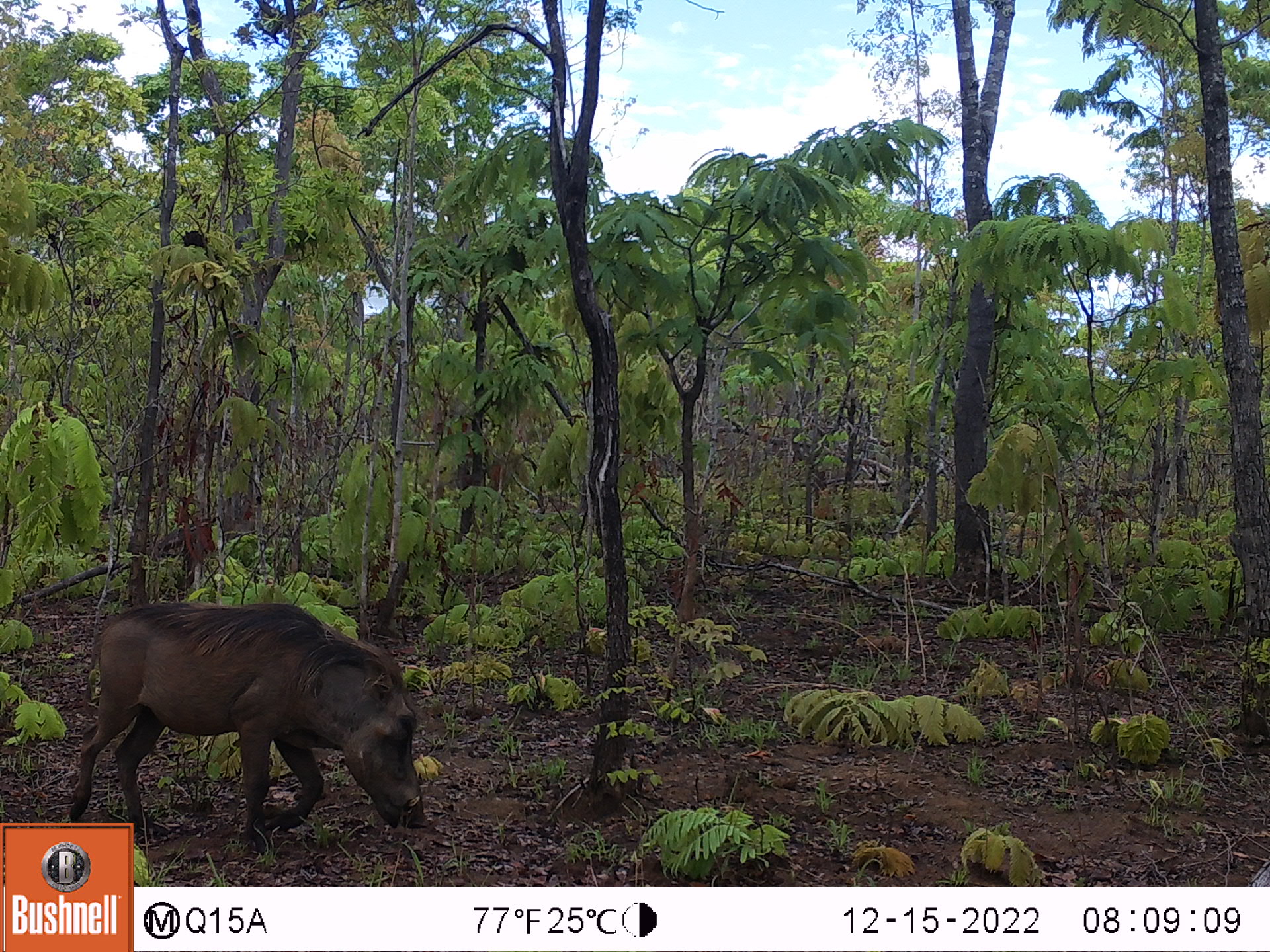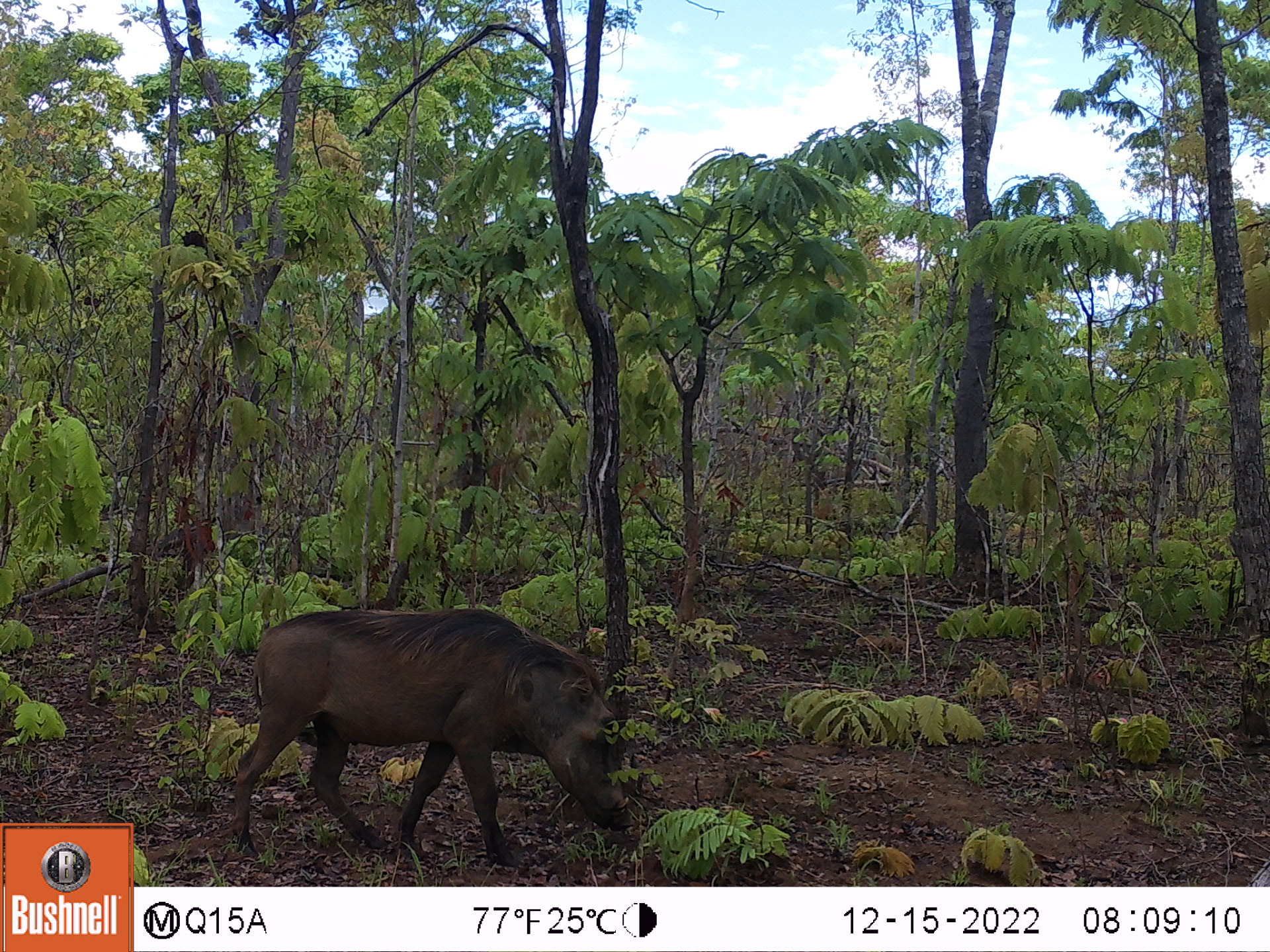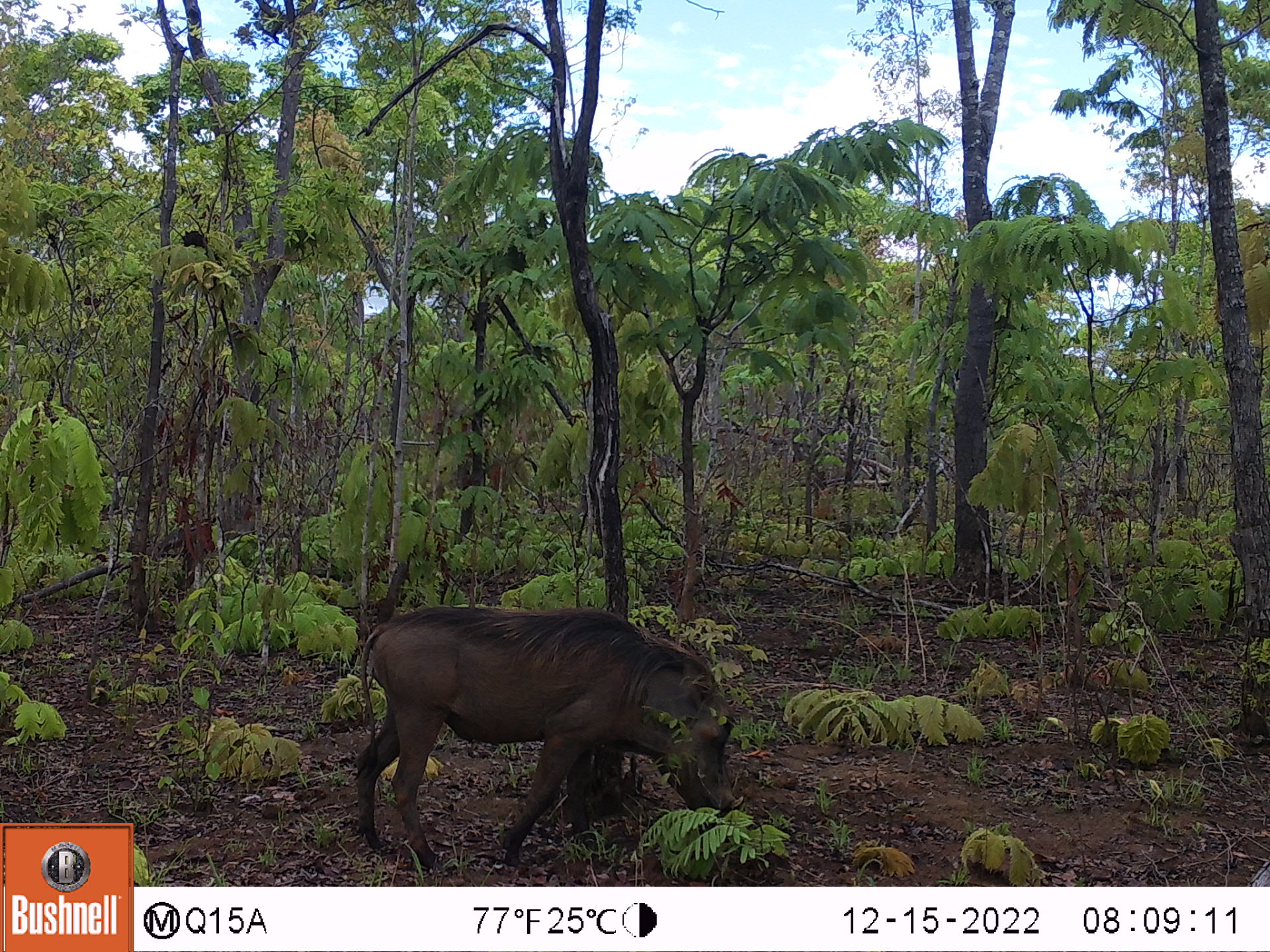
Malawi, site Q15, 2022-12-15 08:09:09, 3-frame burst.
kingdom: Animalia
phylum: Chordata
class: Mammalia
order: Artiodactyla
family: Suidae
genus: Phacochoerus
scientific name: Phacochoerus africanus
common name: common warthog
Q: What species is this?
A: Common warthog (Phacochoerus africanus).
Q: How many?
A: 1.